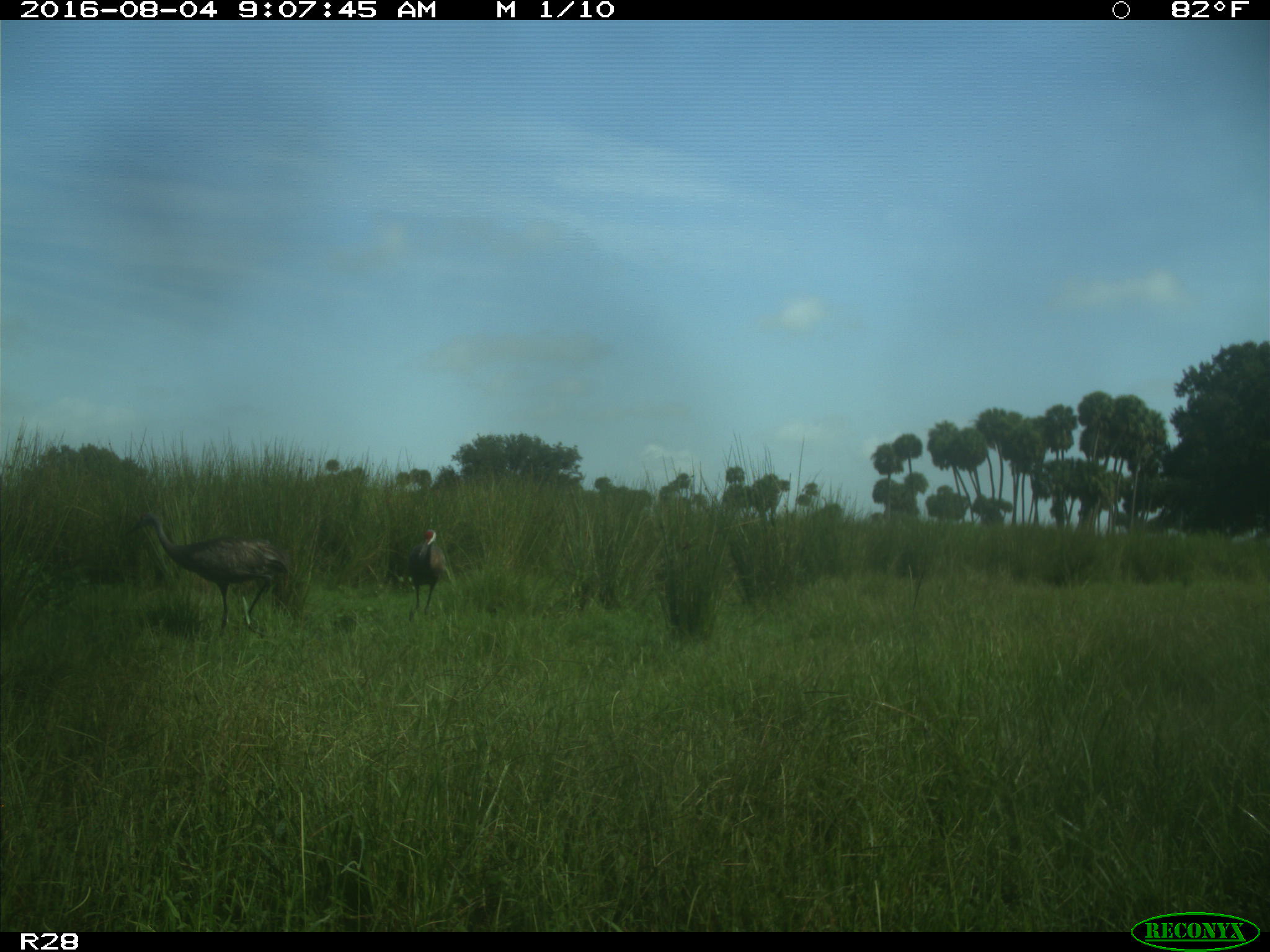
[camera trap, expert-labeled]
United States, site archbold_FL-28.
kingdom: Animalia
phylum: Chordata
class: Aves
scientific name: Aves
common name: birds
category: unidentified bird